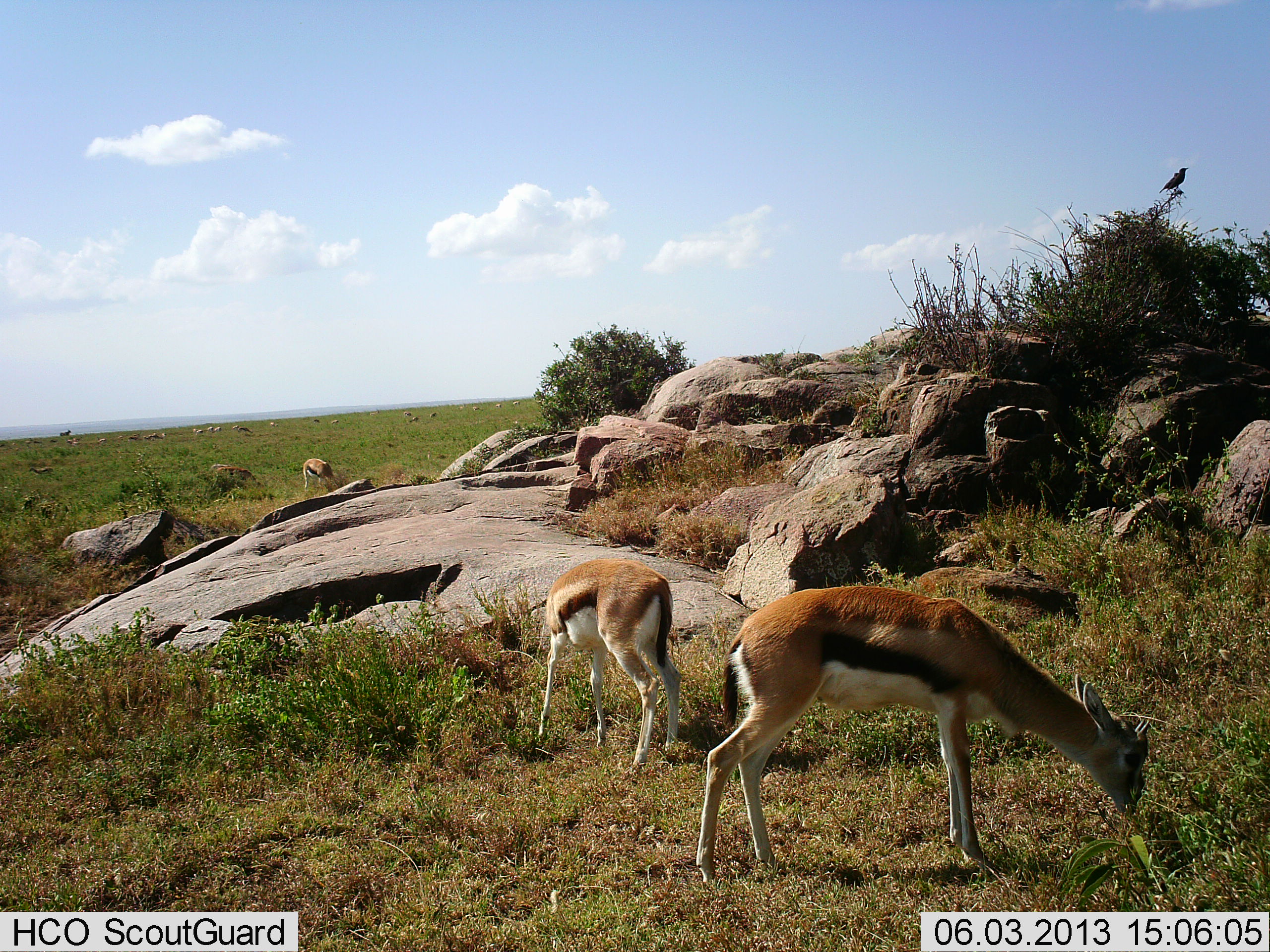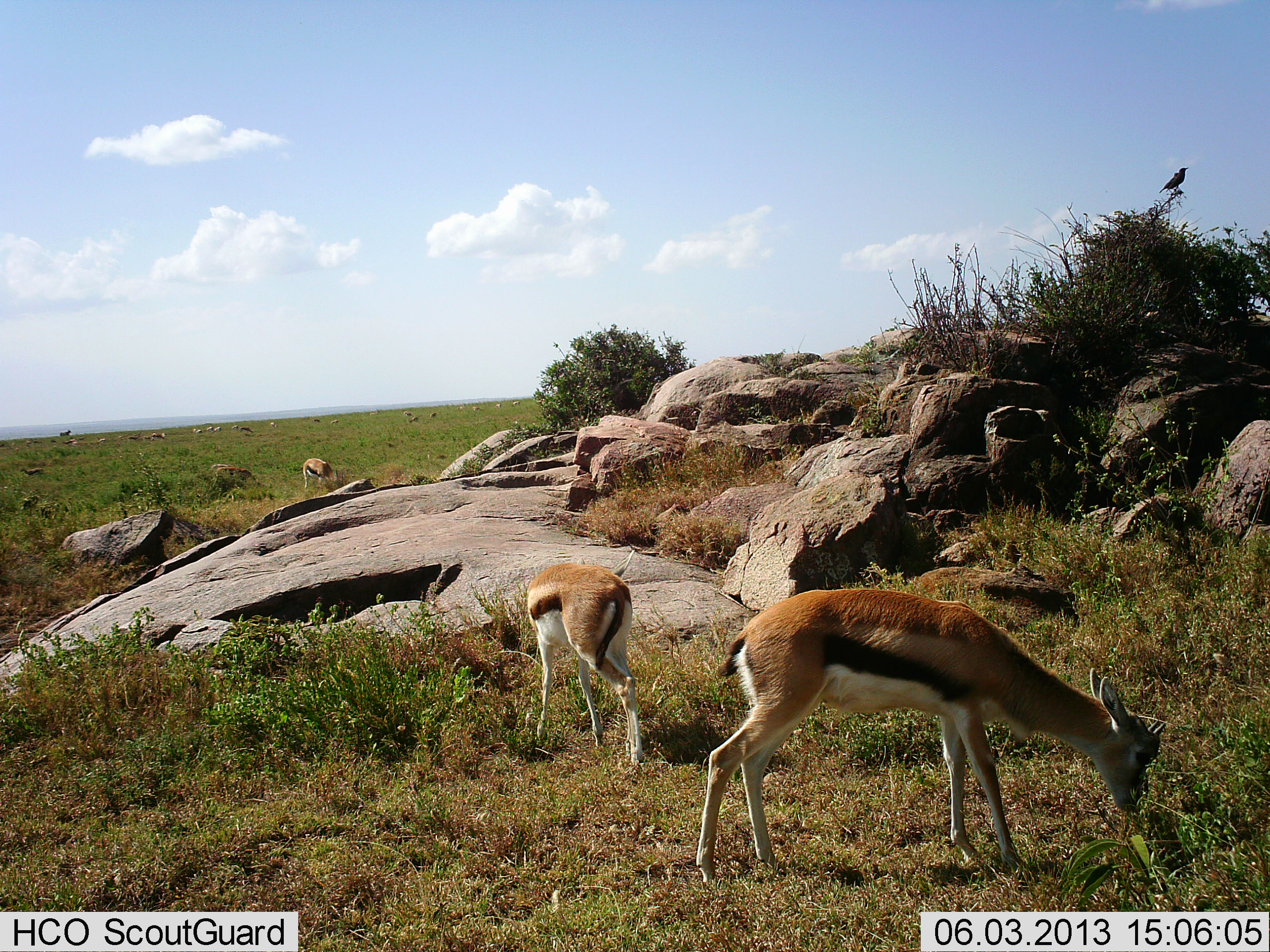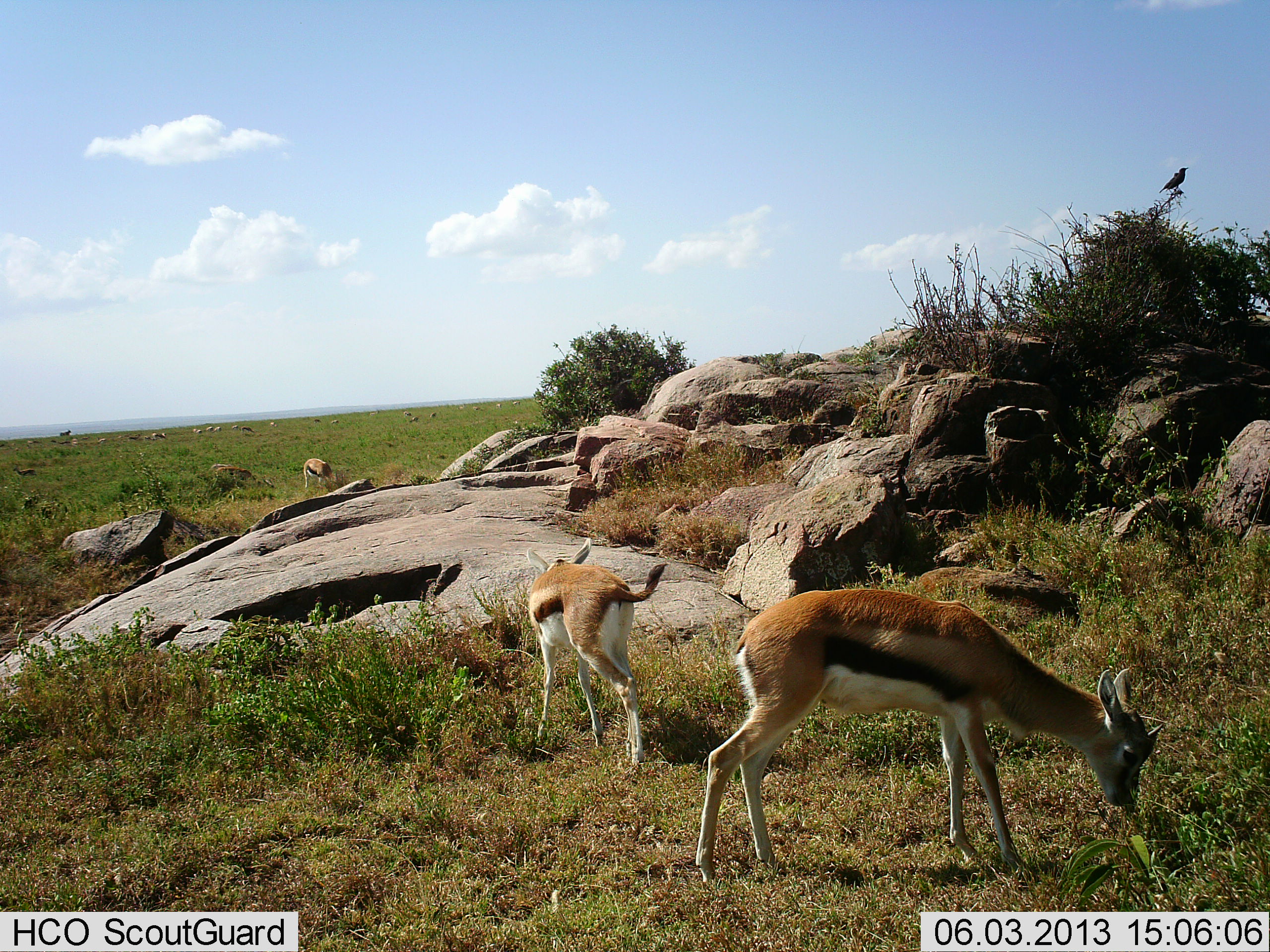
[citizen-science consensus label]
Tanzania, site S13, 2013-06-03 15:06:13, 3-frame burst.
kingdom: Animalia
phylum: Chordata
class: Mammalia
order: Artiodactyla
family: Bovidae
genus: Eudorcas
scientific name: Eudorcas thomsonii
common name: thomson's gazelle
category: gazellethomsons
Gazellethomsons (thomson's gazelle) (Eudorcas thomsonii), count 11-50. Behavior (volunteer vote fractions): standing 35%, resting 6%, moving 18%, interacting 6%. Young present (vote fraction): 0%. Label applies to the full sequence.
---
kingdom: Animalia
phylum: Chordata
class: Aves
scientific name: Aves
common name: bird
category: otherbird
Otherbird (bird) (Aves), count 1. Behavior (volunteer vote fractions): standing 100%, resting 0%, moving 0%, interacting 0%. Young present (vote fraction): 0%. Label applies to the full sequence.